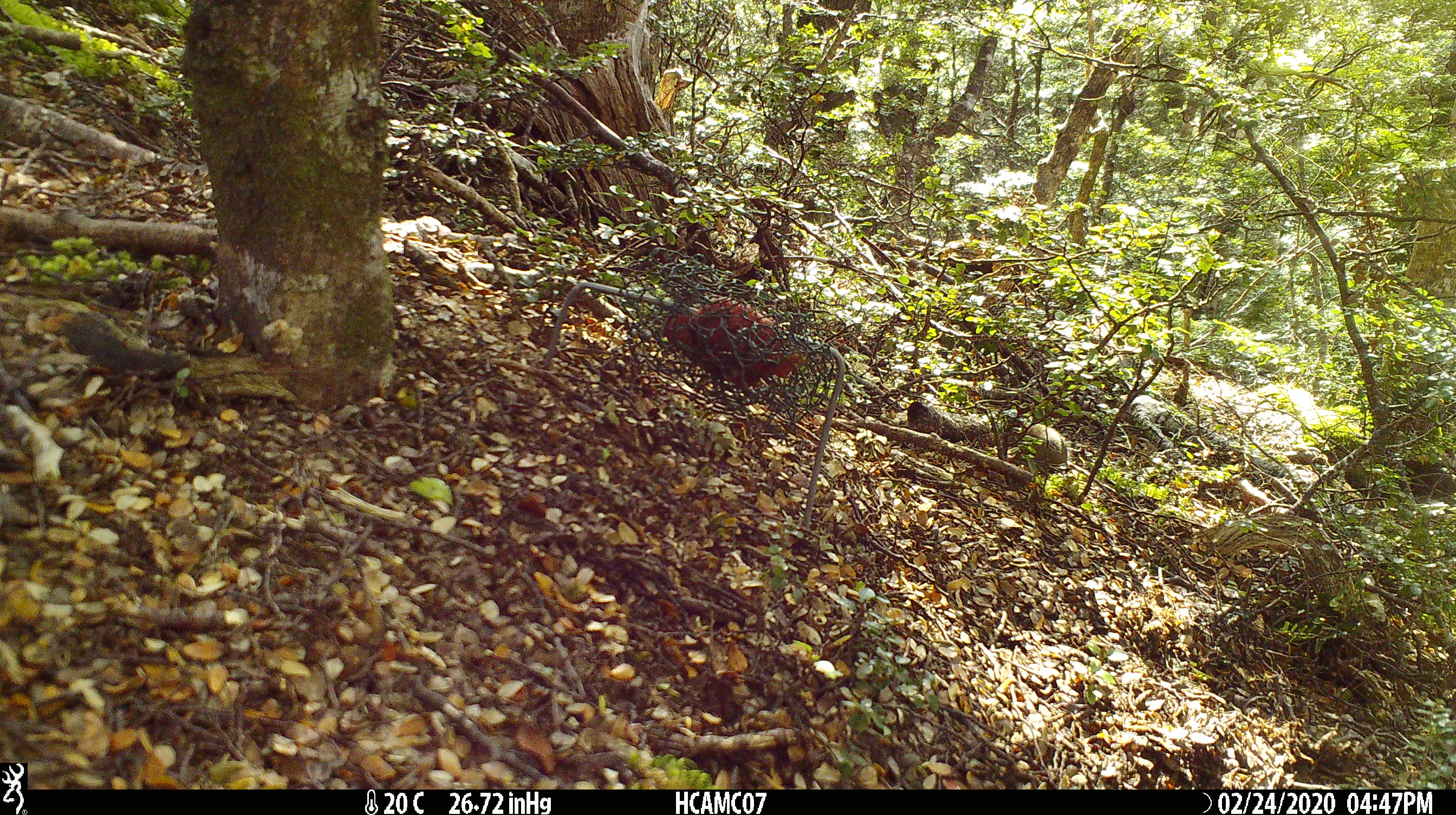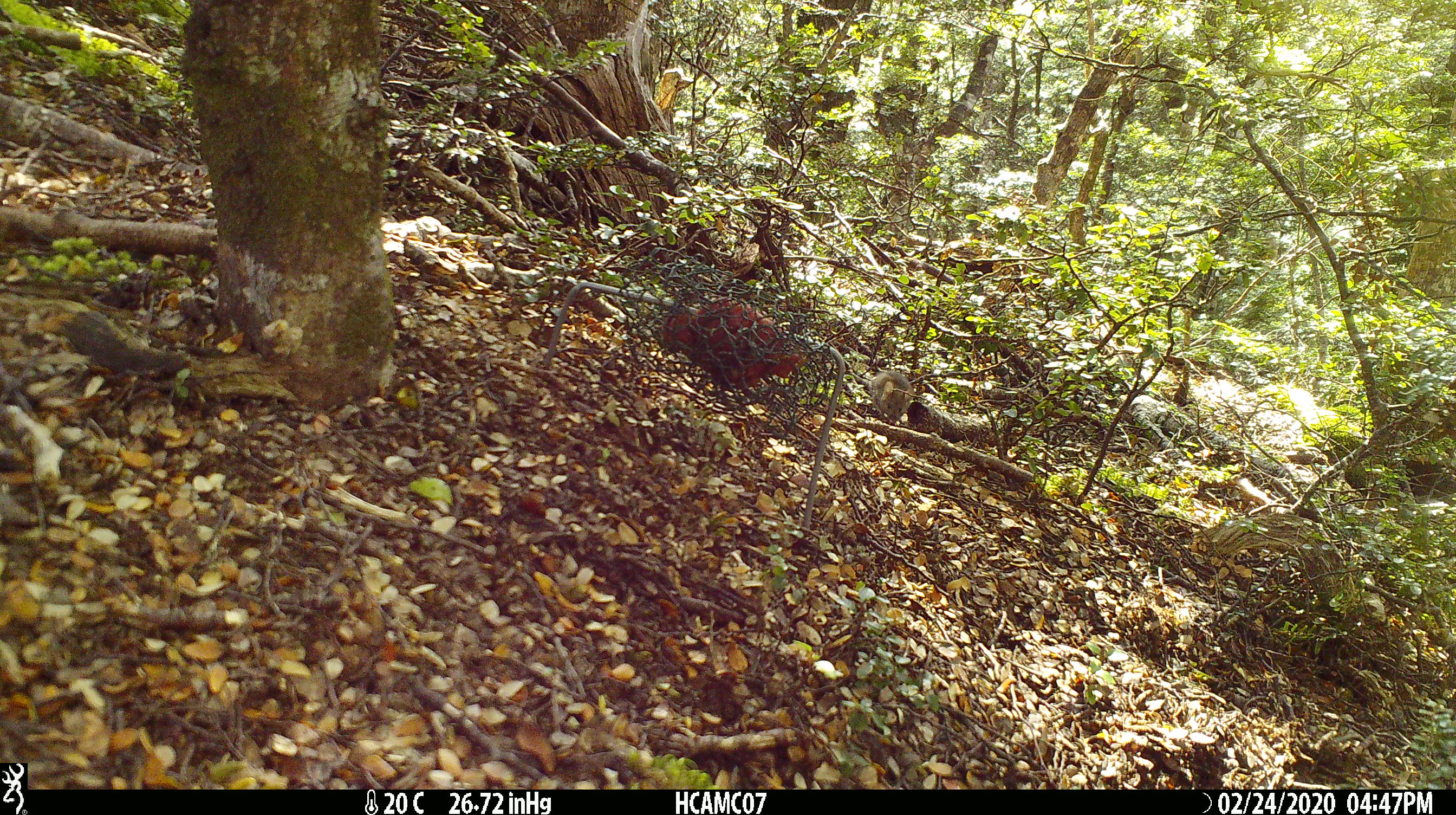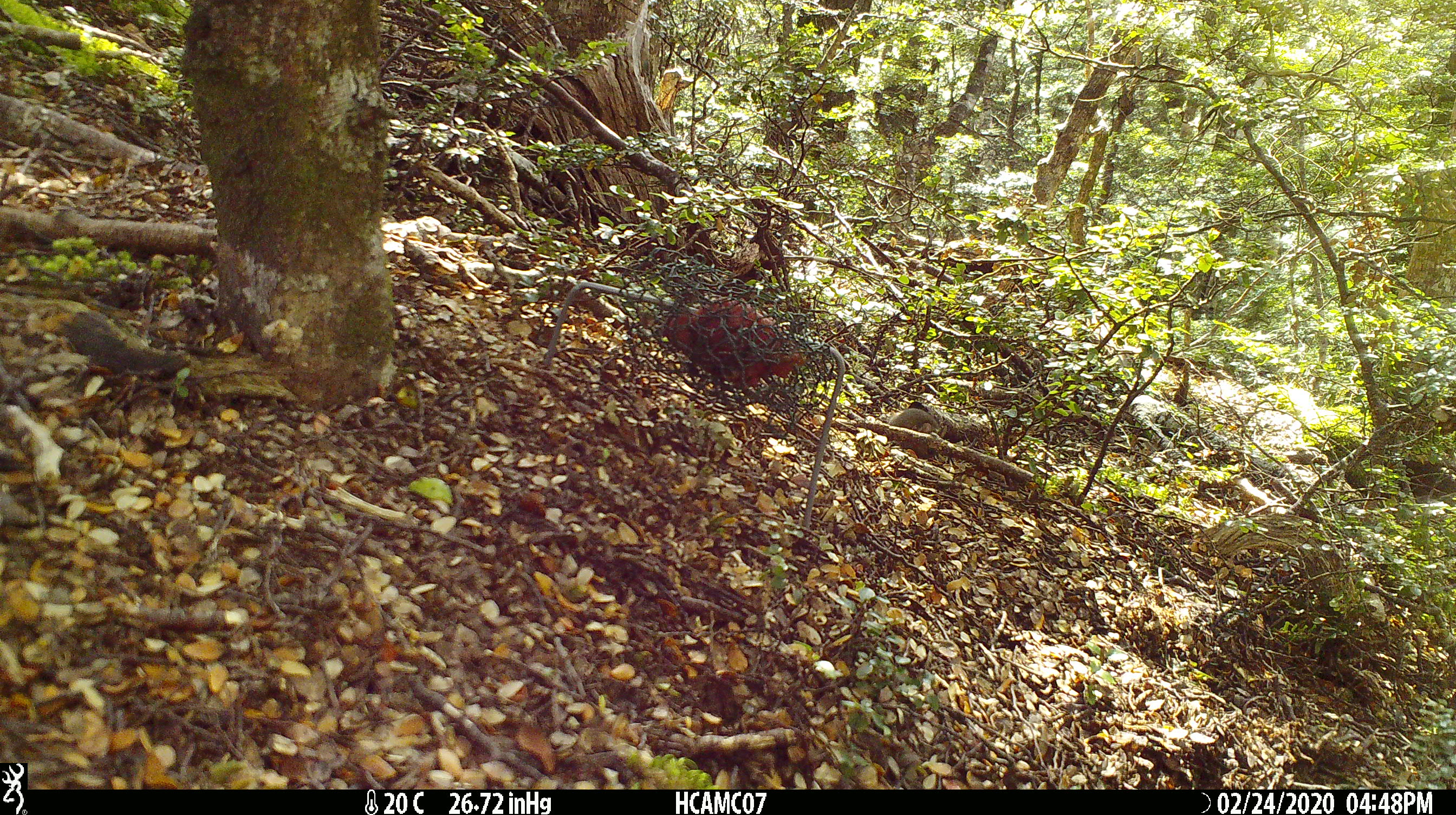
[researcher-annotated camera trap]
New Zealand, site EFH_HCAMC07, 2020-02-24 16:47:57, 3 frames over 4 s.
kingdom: Animalia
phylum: Chordata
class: Mammalia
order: Rodentia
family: Muridae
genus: Mus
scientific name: Mus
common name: mouse